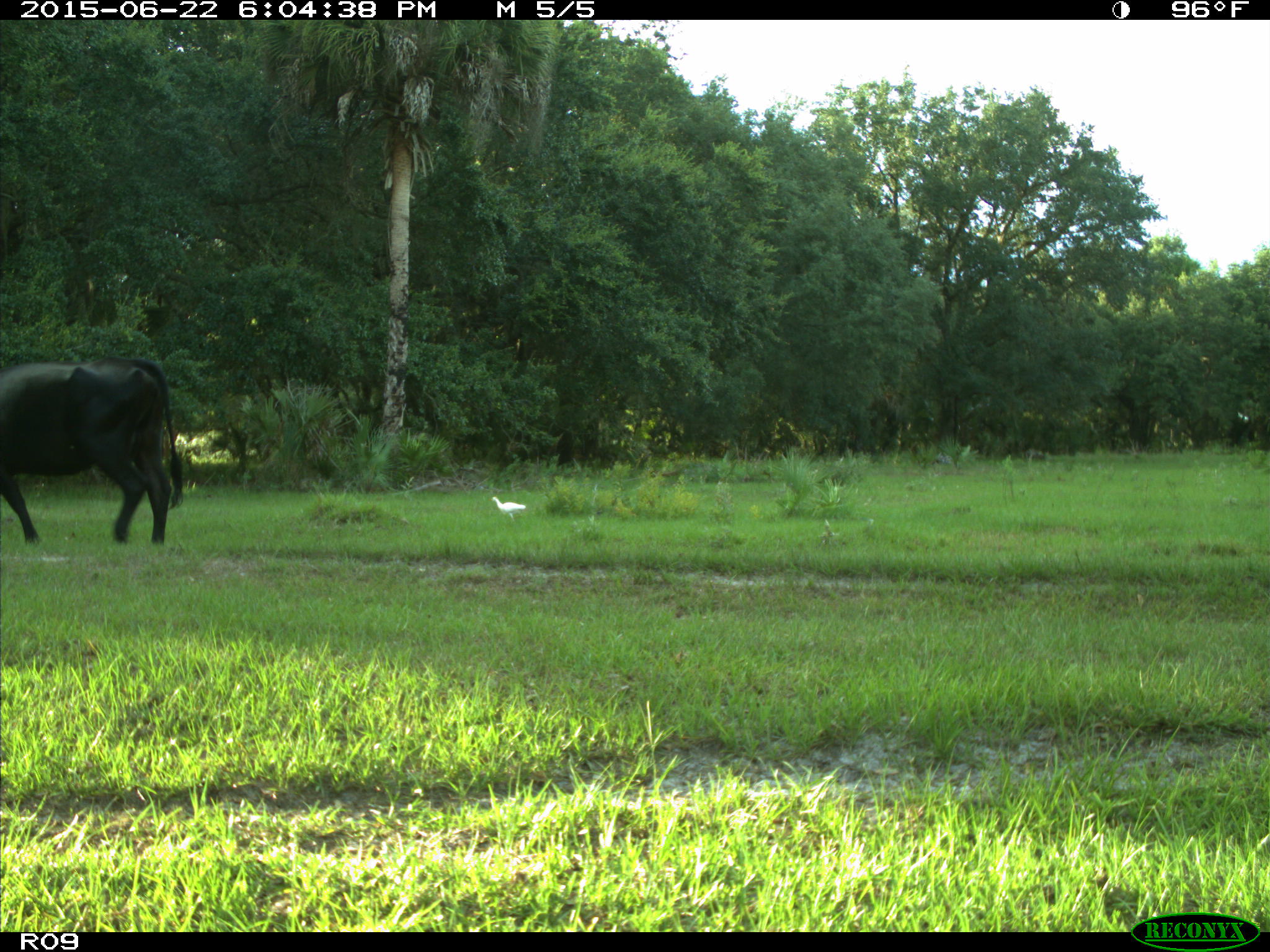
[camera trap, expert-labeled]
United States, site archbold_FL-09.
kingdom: Animalia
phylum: Chordata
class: Mammalia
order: Artiodactyla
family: Bovidae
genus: Bos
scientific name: Bos taurus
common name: domestic cow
Bos taurus (domestic cow).